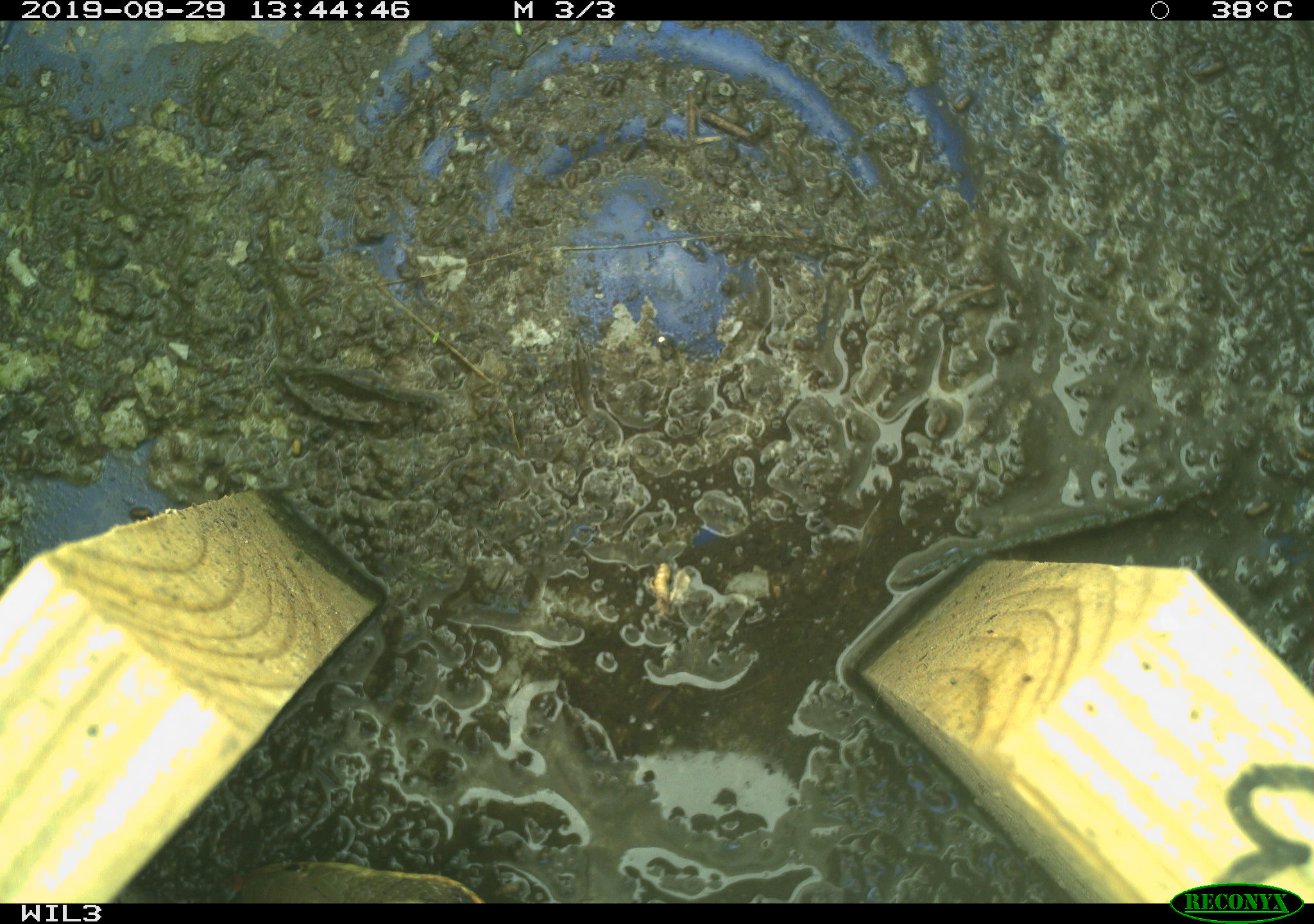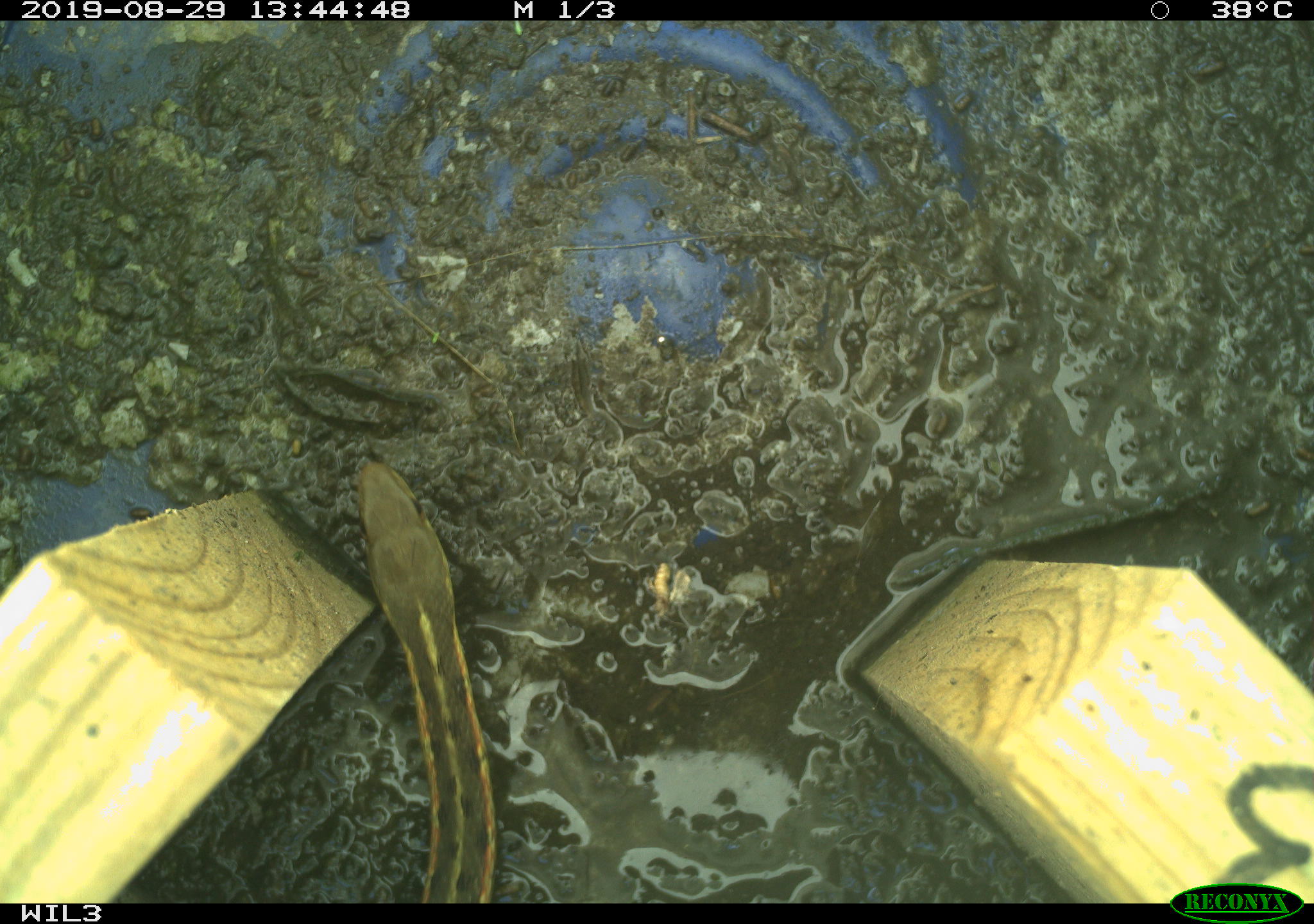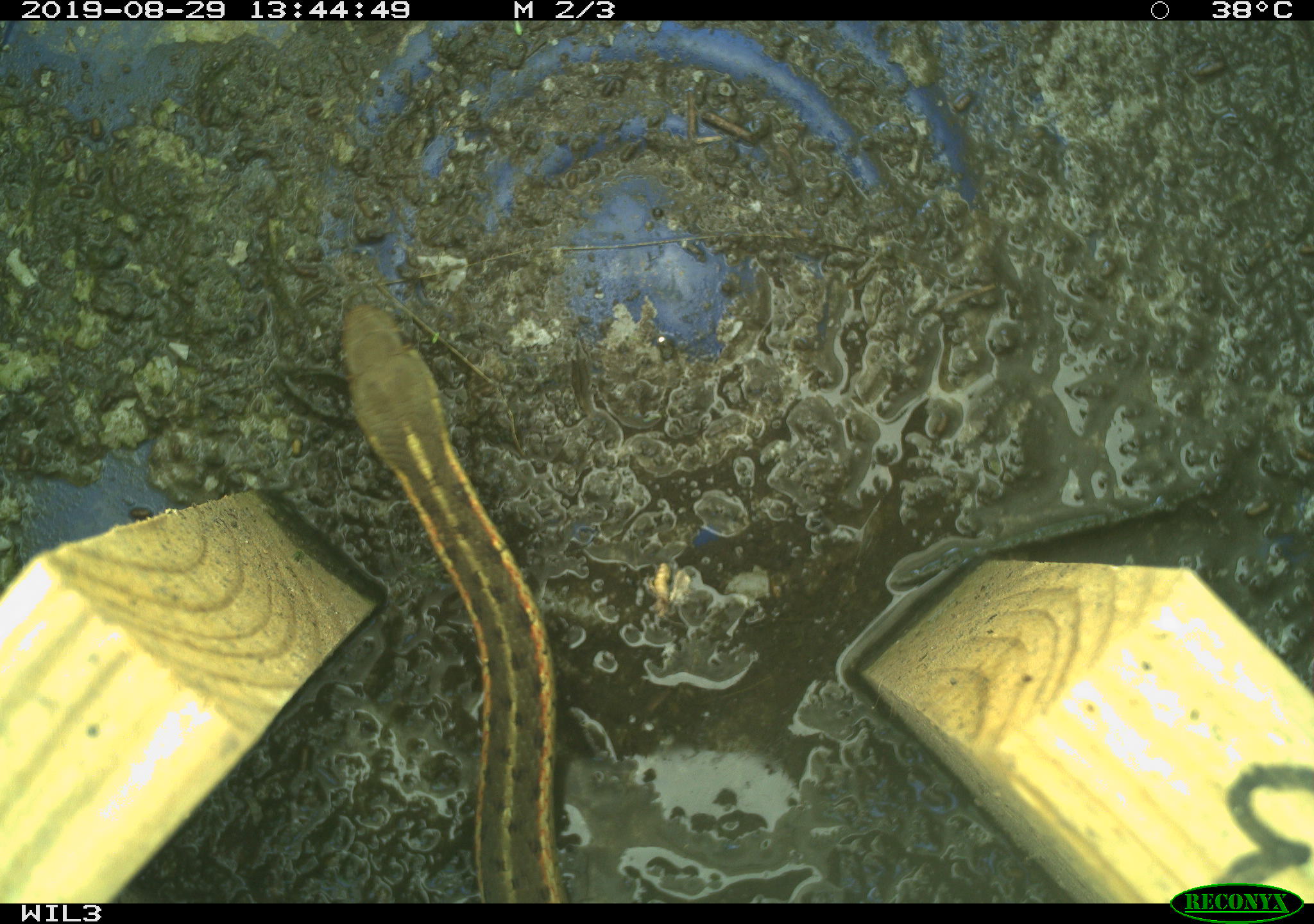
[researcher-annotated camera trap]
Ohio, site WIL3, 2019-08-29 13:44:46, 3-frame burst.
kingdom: Animalia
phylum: Chordata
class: Reptilia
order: Squamata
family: Colubridae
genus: Thamnophis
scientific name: Thamnophis sirtalis sirtalis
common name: eastern gartersnake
Eastern gartersnake (Thamnophis sirtalis sirtalis).